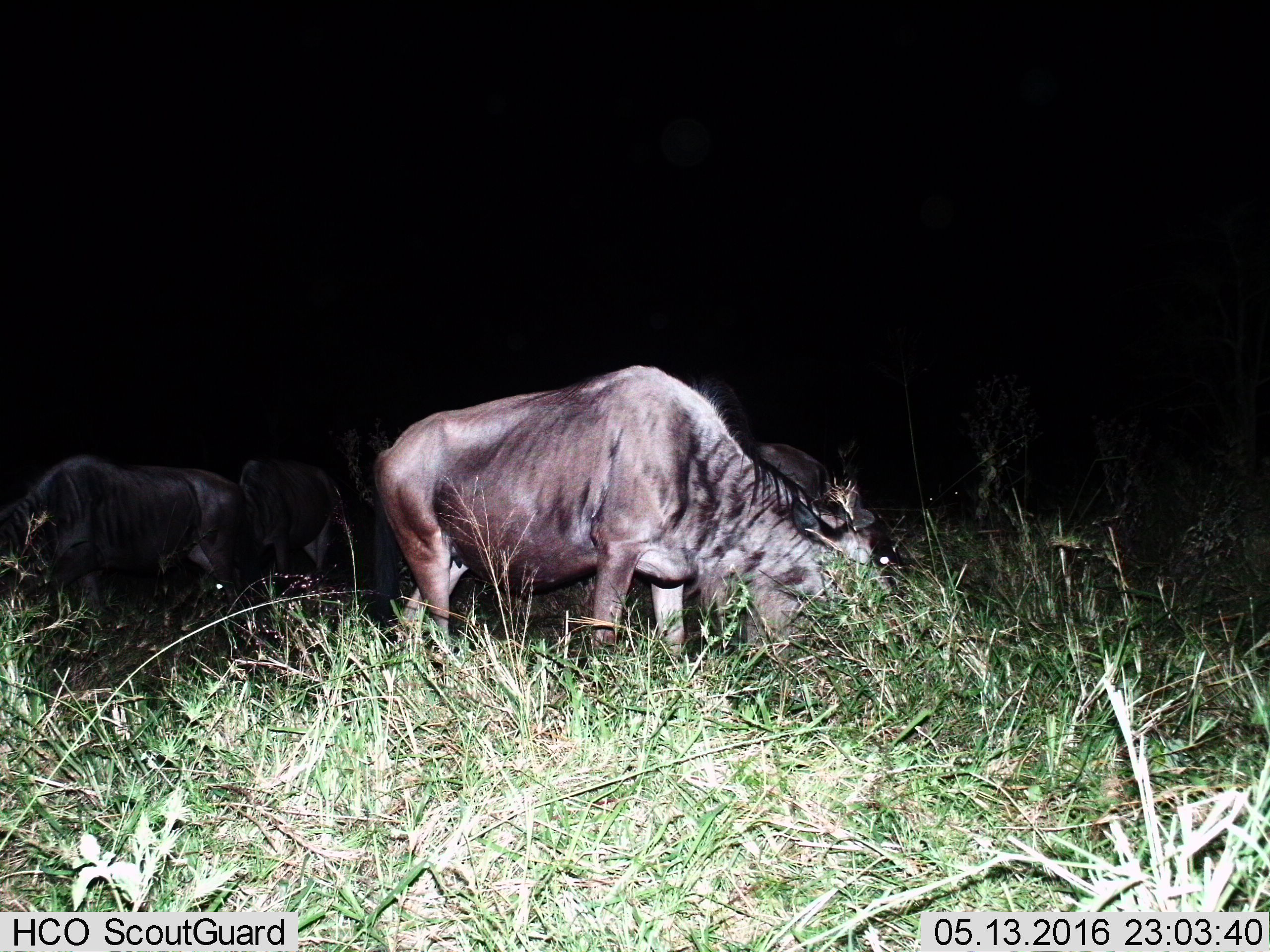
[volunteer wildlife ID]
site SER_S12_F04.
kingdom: Animalia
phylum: Chordata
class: Mammalia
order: Artiodactyla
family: Bovidae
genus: Connochaetes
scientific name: Connochaetes taurinus taurinus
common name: blue wildebeest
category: wildebeestblue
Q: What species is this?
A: Wildebeestblue (blue wildebeest) (Connochaetes taurinus taurinus).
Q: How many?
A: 4.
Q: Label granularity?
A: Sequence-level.